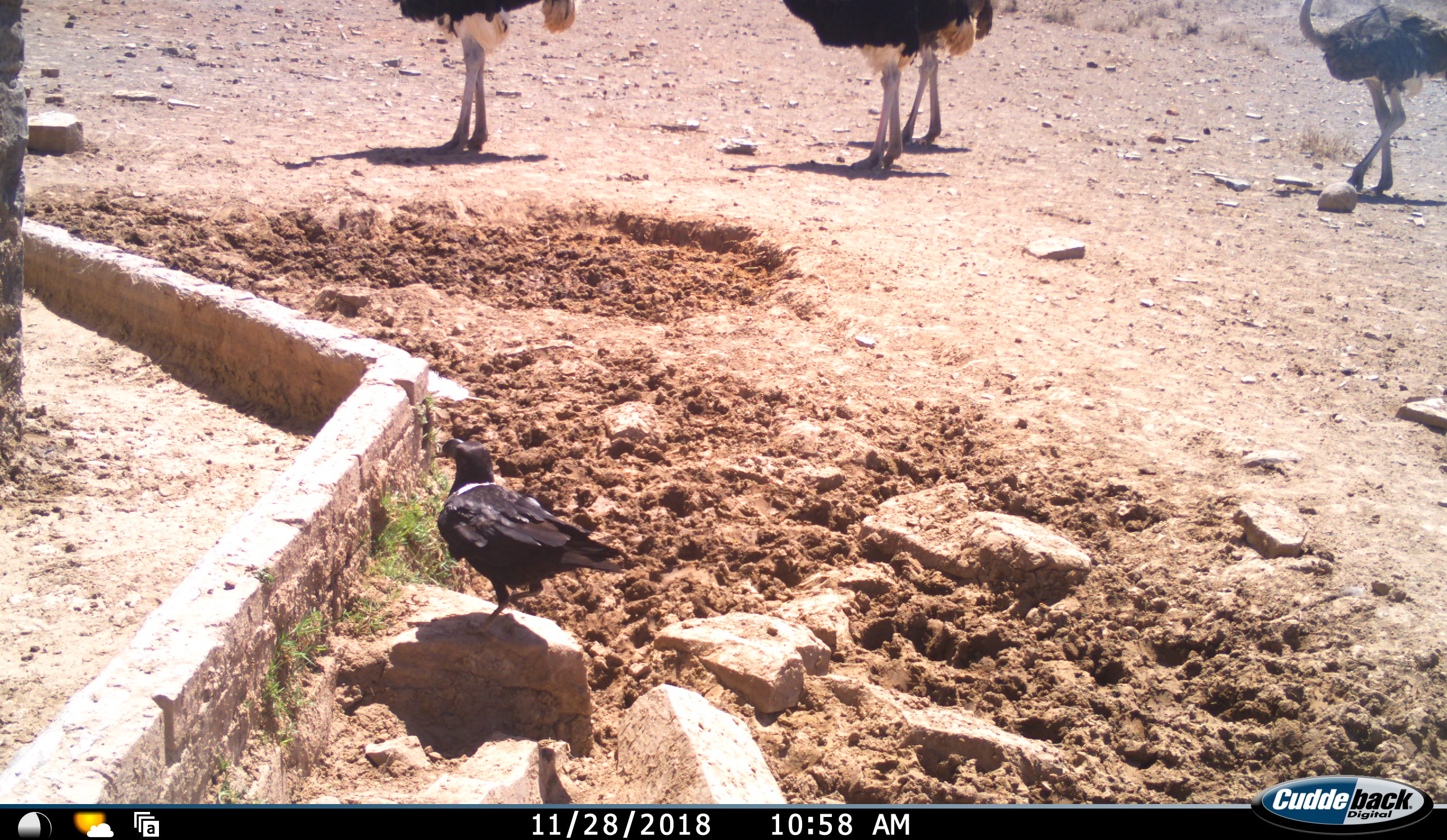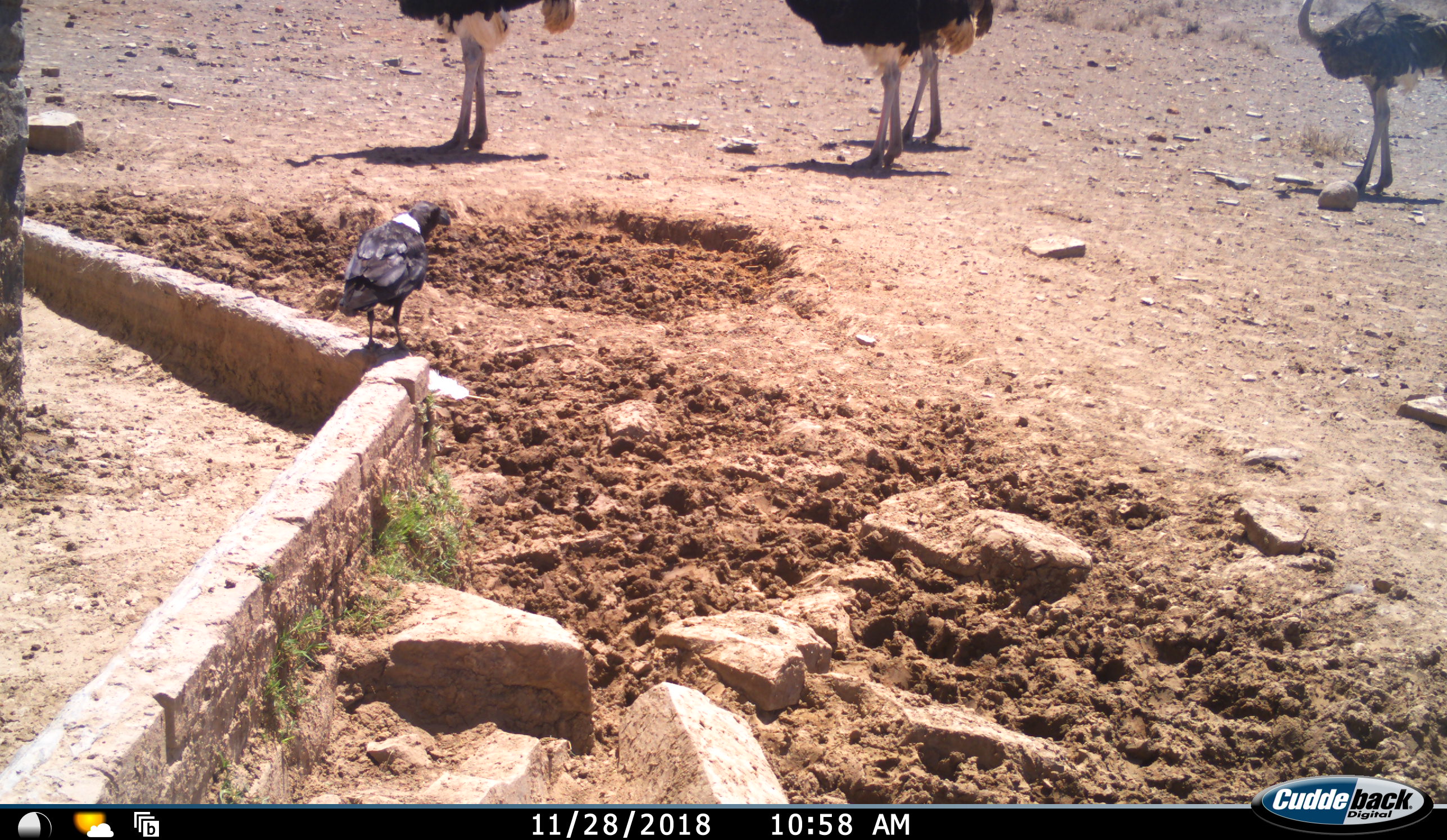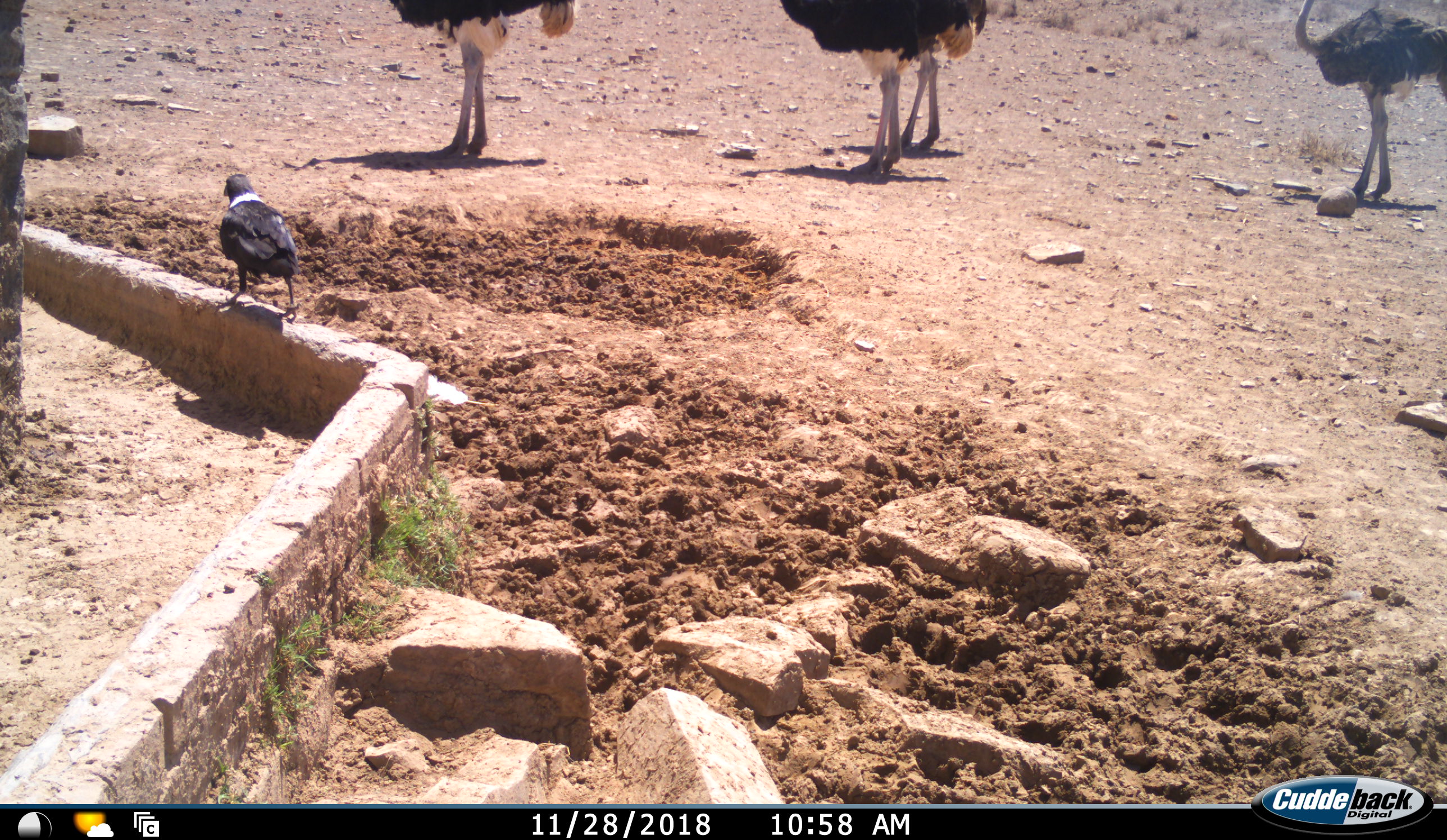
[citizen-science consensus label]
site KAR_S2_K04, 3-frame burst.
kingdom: Animalia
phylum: Chordata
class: Aves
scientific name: Aves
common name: bird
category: birdother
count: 1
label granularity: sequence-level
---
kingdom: Animalia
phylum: Chordata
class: Aves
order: Struthioniformes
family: Struthionidae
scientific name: Struthionidae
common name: ostrich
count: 4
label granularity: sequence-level